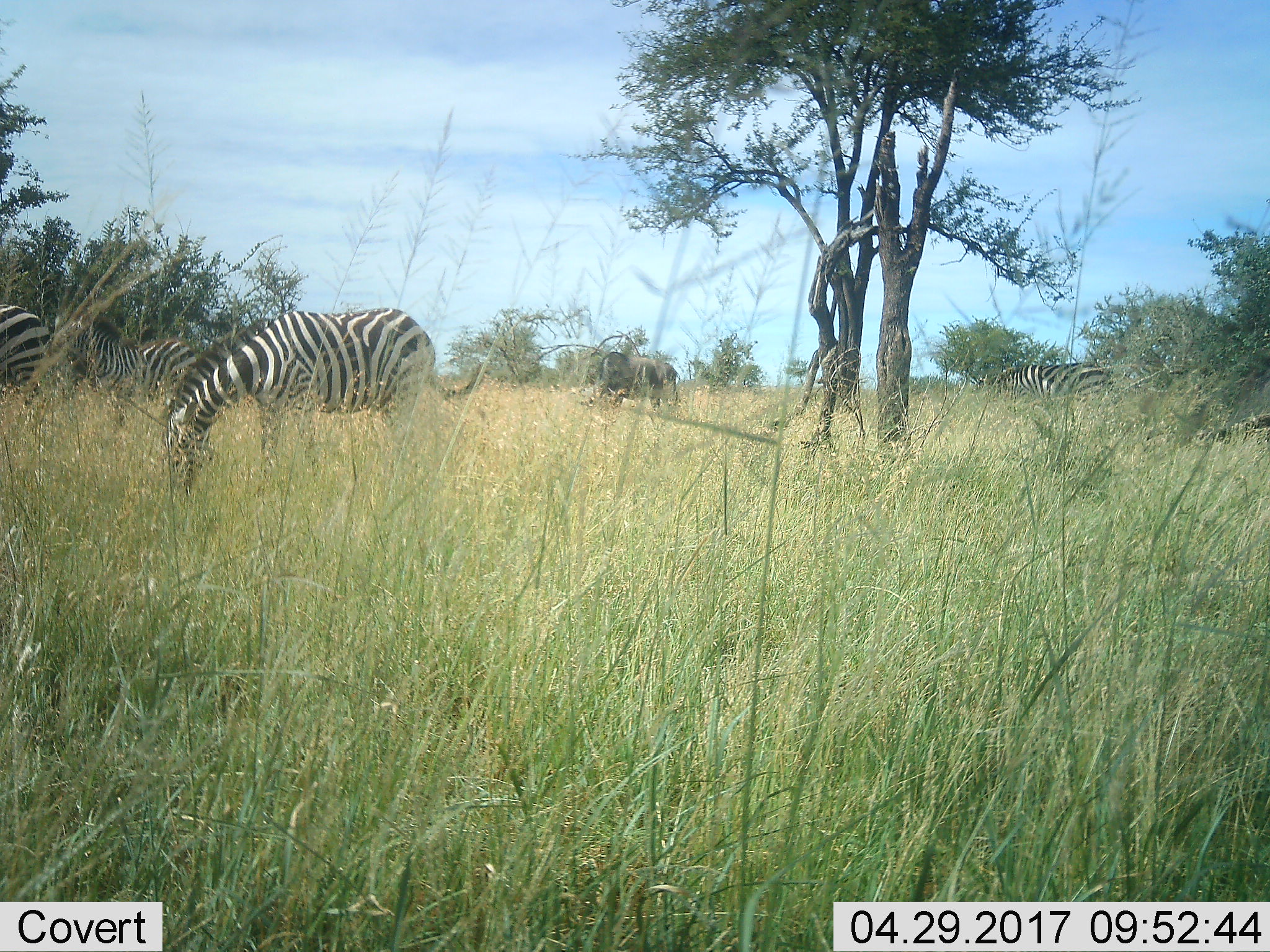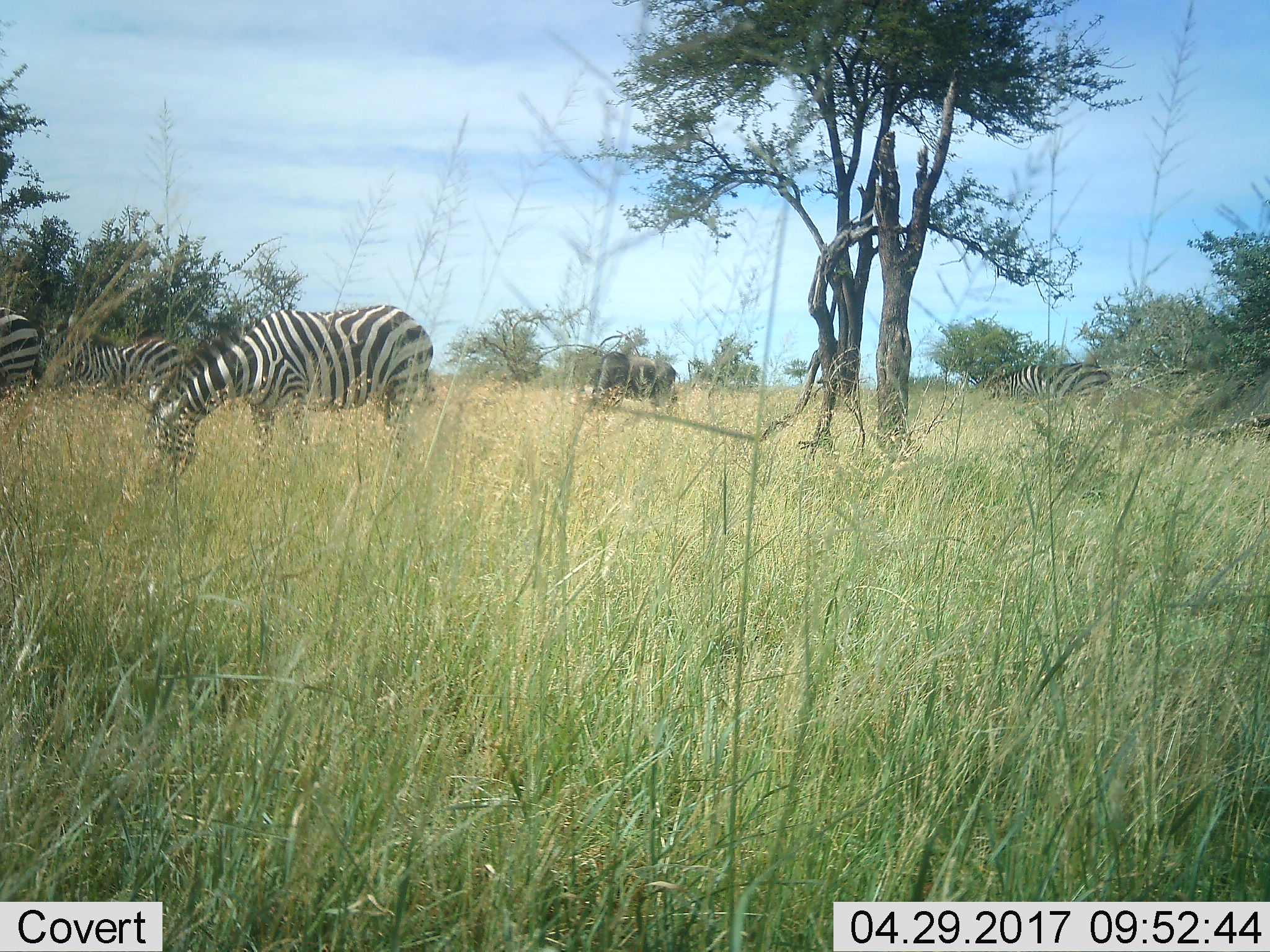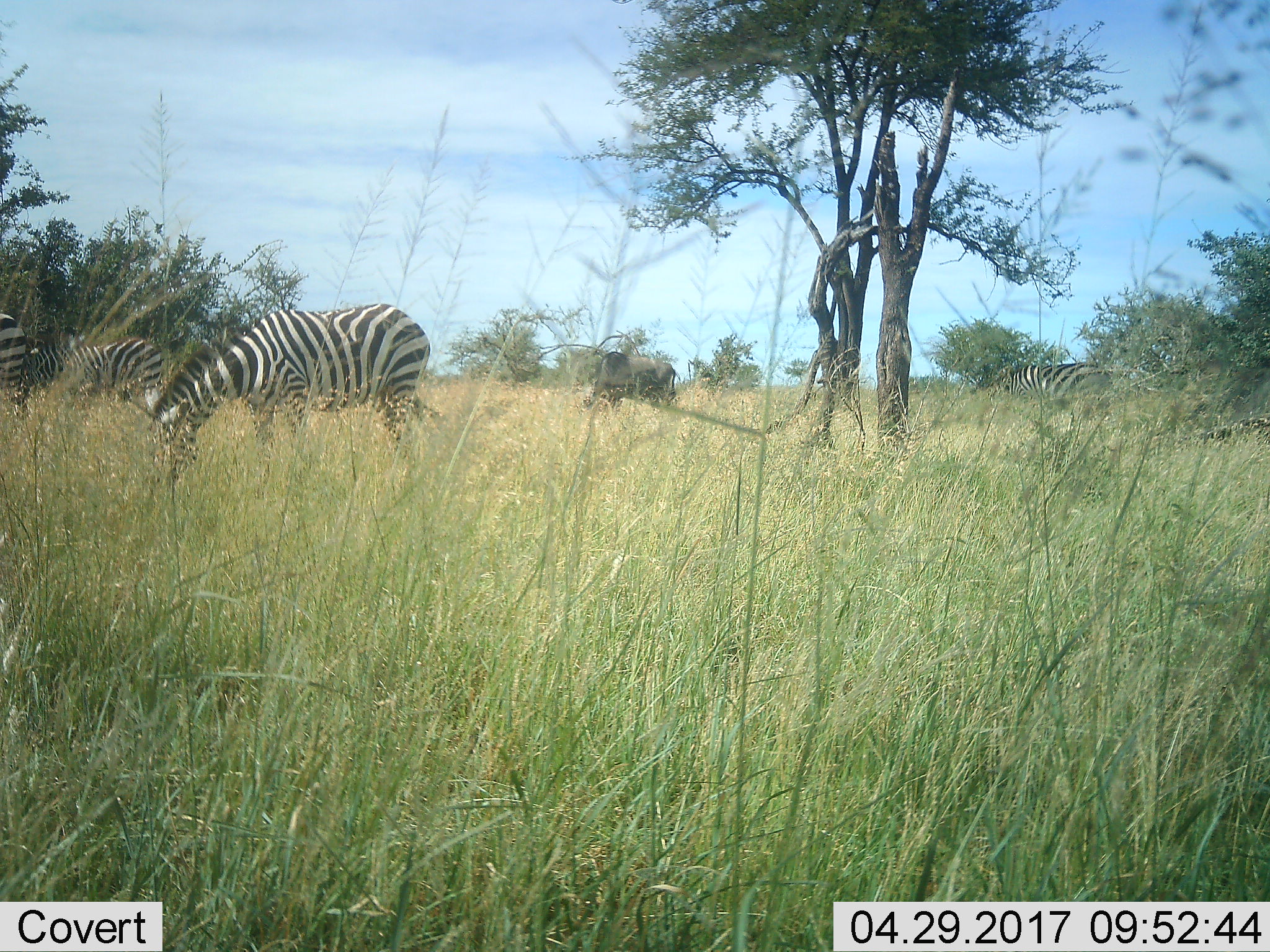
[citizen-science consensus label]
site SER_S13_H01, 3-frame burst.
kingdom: Animalia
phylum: Chordata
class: Mammalia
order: Artiodactyla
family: Bovidae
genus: Connochaetes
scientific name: Connochaetes taurinus taurinus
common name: blue wildebeest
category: wildebeestblue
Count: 1.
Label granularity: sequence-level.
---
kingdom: Animalia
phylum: Chordata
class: Mammalia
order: Perissodactyla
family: Equidae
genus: Equus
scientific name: Equus quagga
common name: plains zebra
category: zebraplains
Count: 4.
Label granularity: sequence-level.